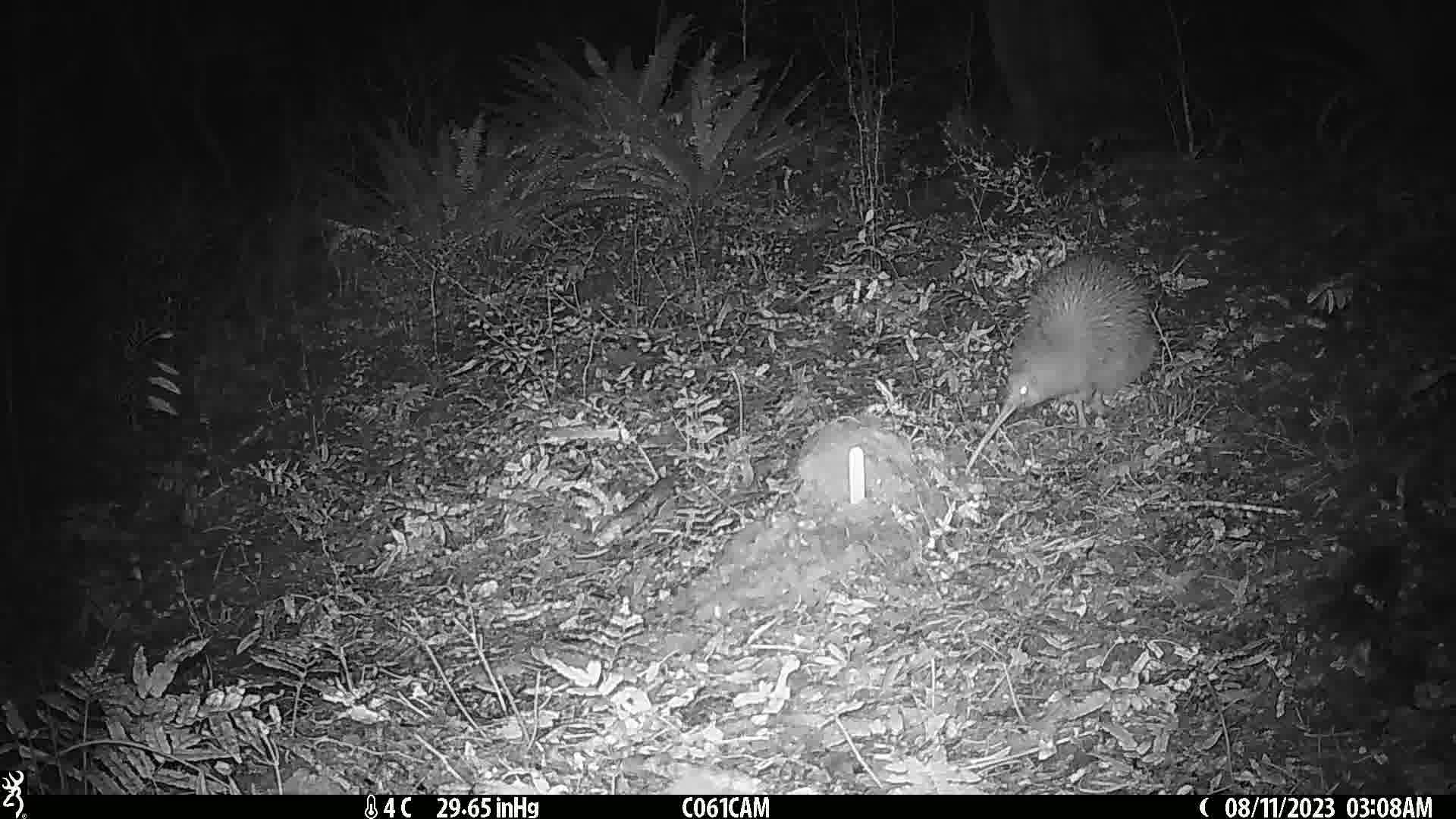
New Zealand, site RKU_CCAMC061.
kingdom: Animalia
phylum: Chordata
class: Aves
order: Apterygiformes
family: Apterygidae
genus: Apteryx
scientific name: Apteryx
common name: kiwi